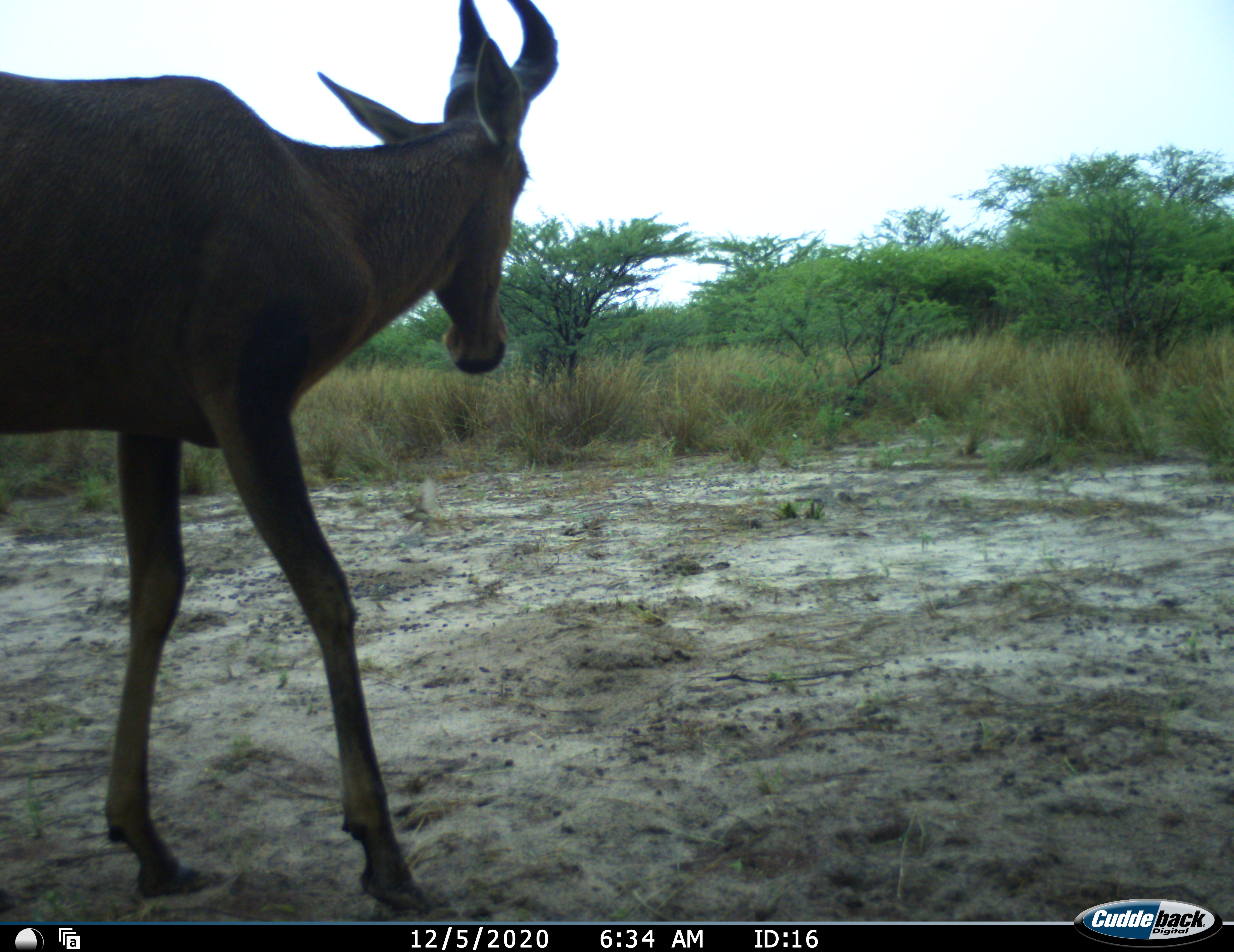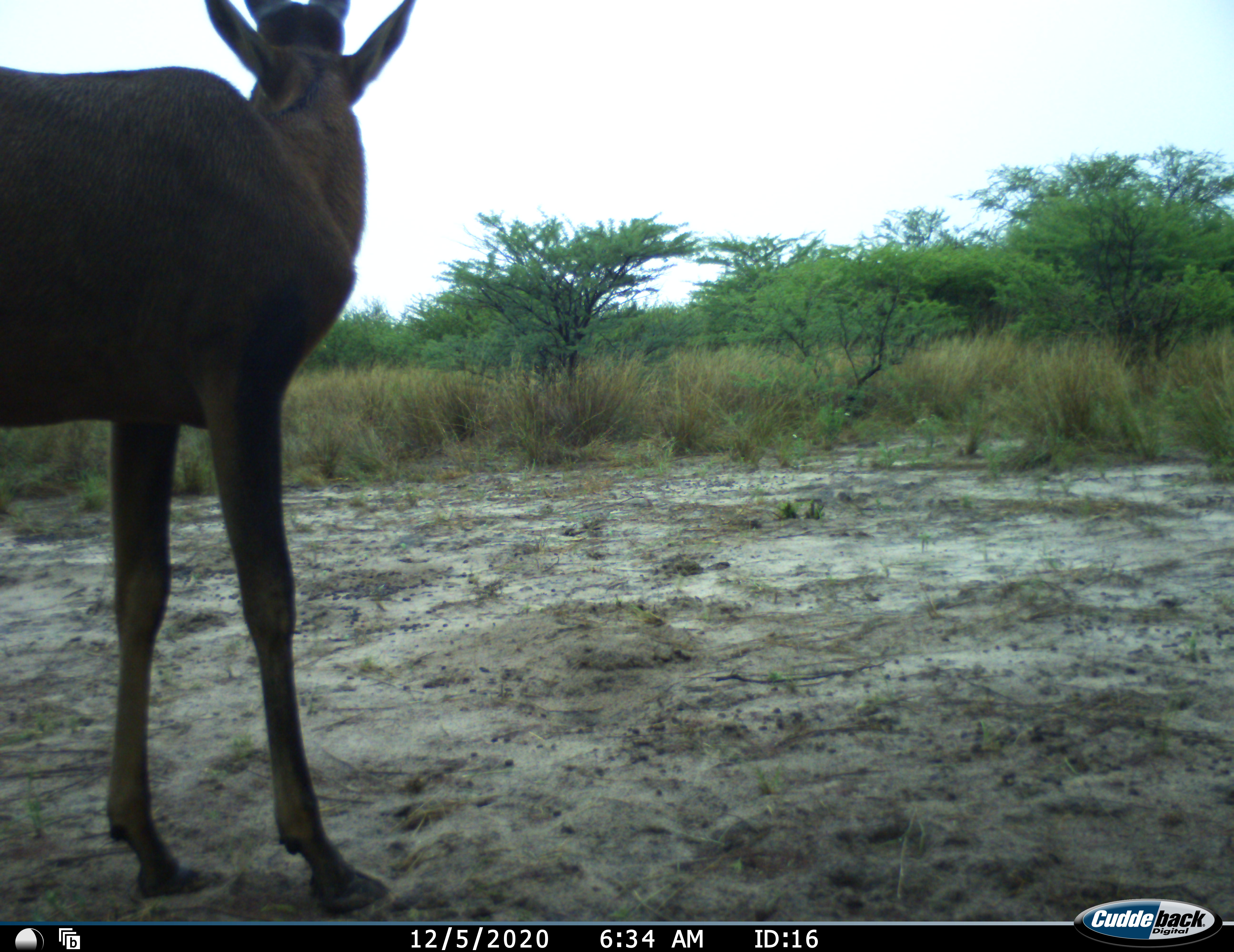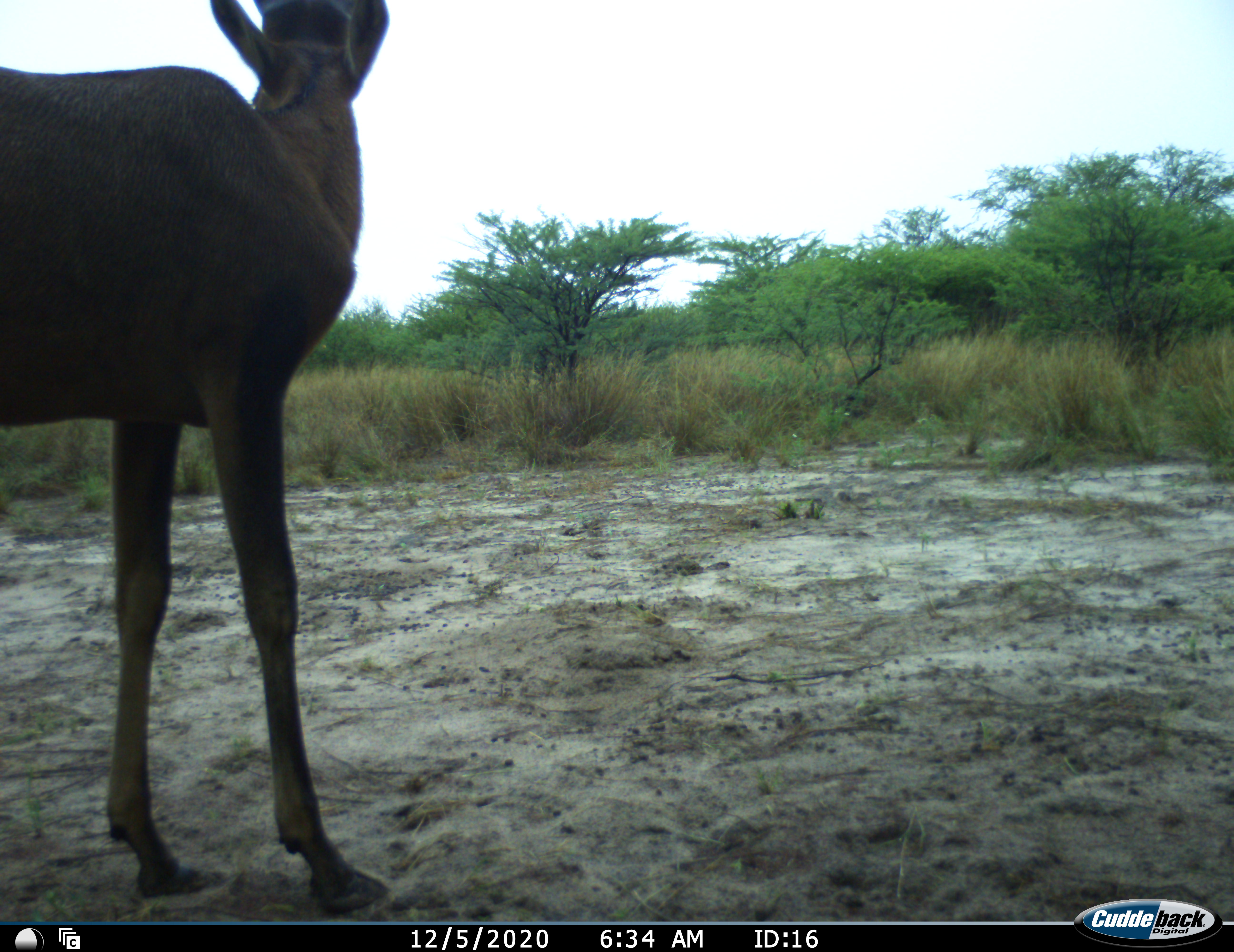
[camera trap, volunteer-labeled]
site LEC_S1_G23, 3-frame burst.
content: unidentified animal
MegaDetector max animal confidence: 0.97